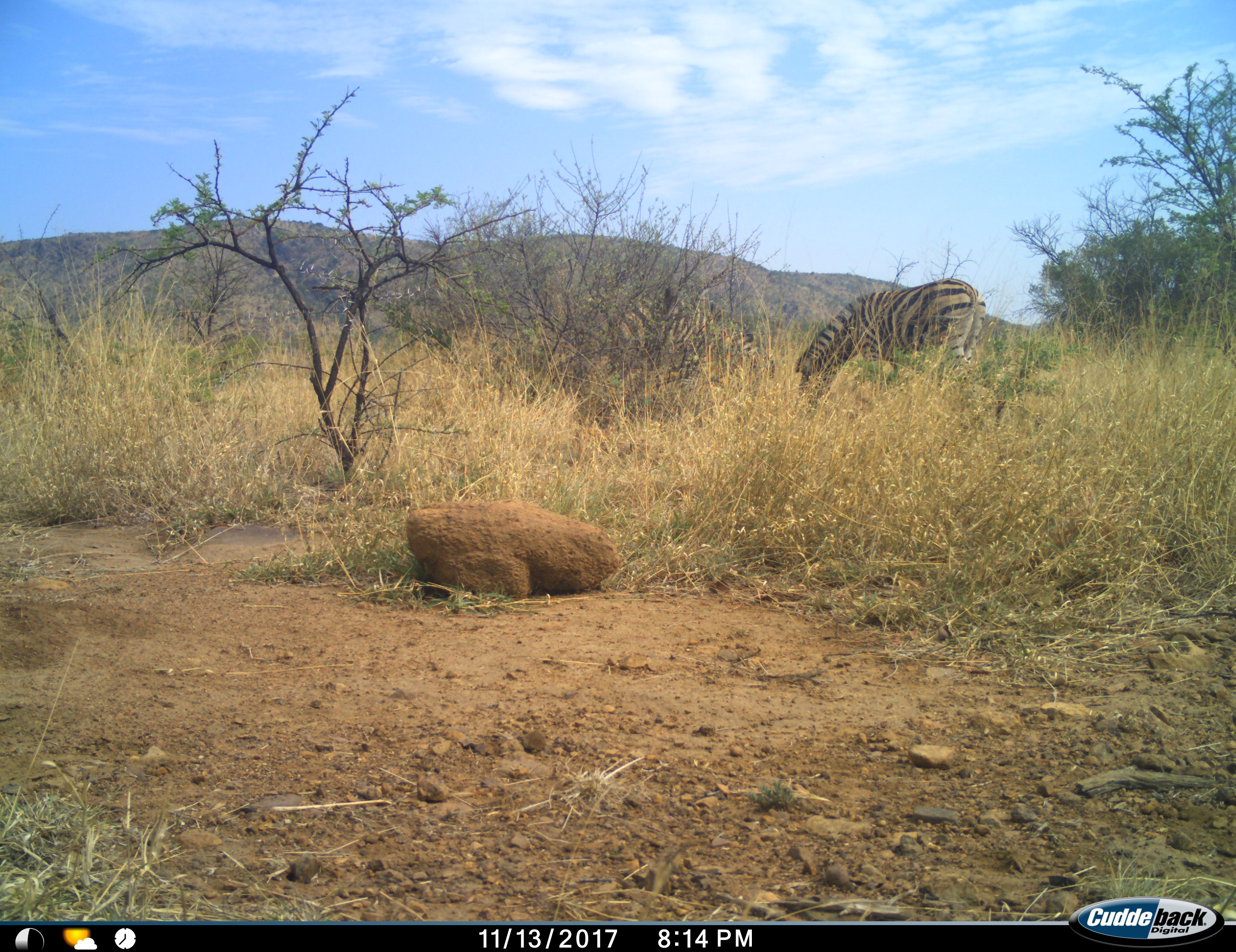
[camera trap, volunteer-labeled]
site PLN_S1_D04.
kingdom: Animalia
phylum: Chordata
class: Mammalia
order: Perissodactyla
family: Equidae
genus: Equus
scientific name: Equus quagga burchellii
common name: burchell's zebra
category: zebraburchells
Zebraburchells (burchell's zebra) (Equus quagga burchellii), count 2. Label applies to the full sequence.